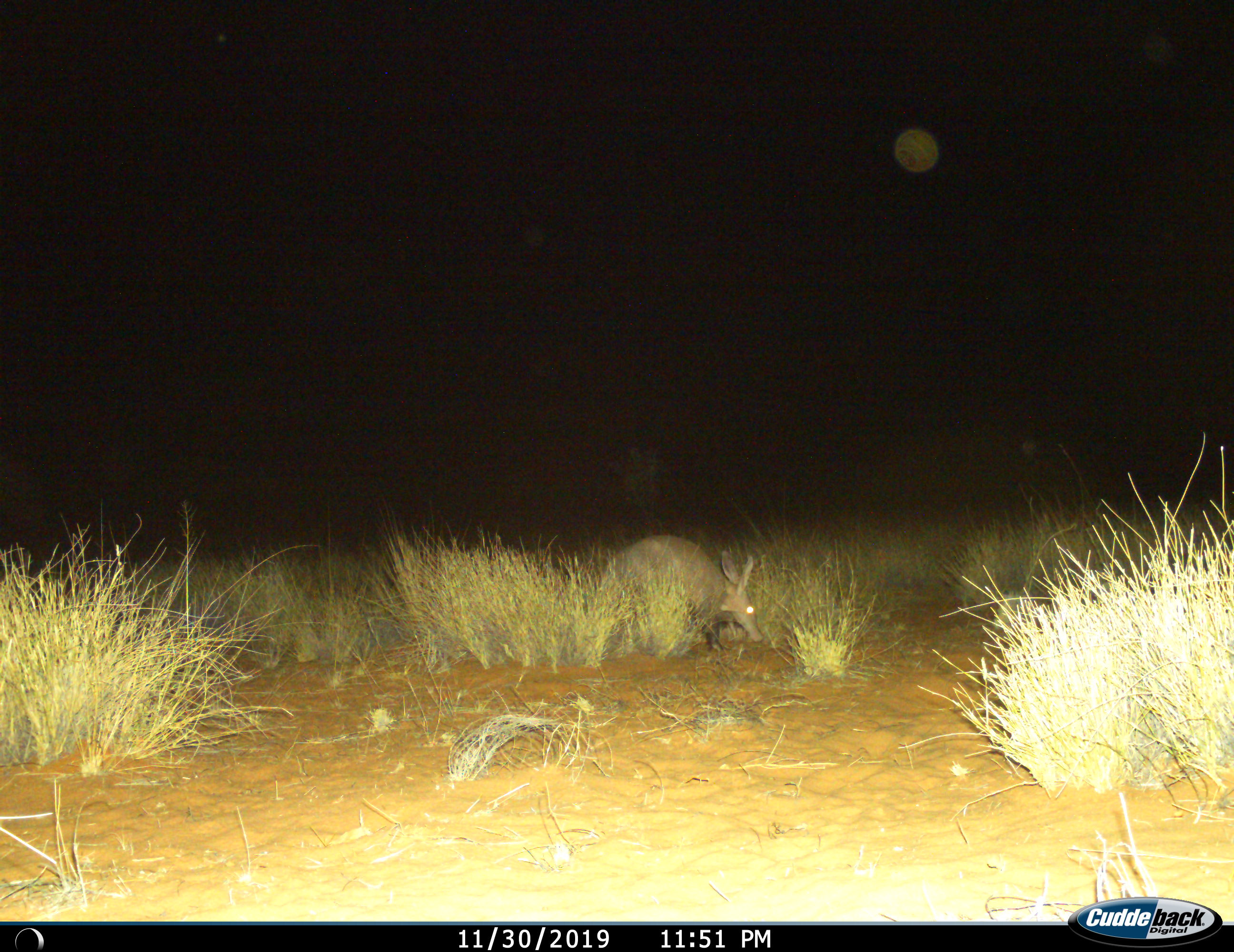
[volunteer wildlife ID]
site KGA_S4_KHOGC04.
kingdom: Animalia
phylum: Chordata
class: Mammalia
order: Tubulidentata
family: Orycteropodidae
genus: Orycteropus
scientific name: Orycteropus afer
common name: aardvark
Aardvark (Orycteropus afer), count 1. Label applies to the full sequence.